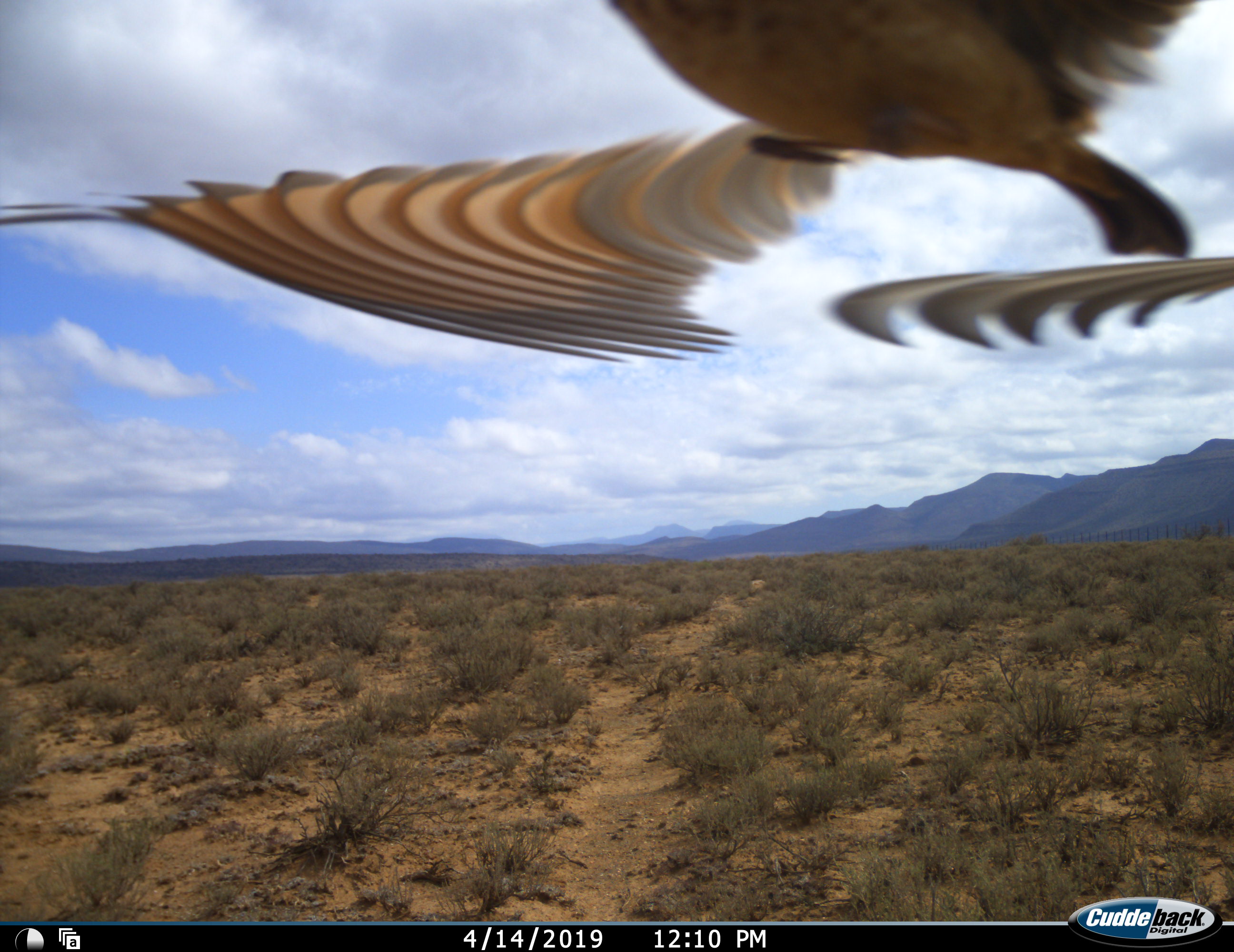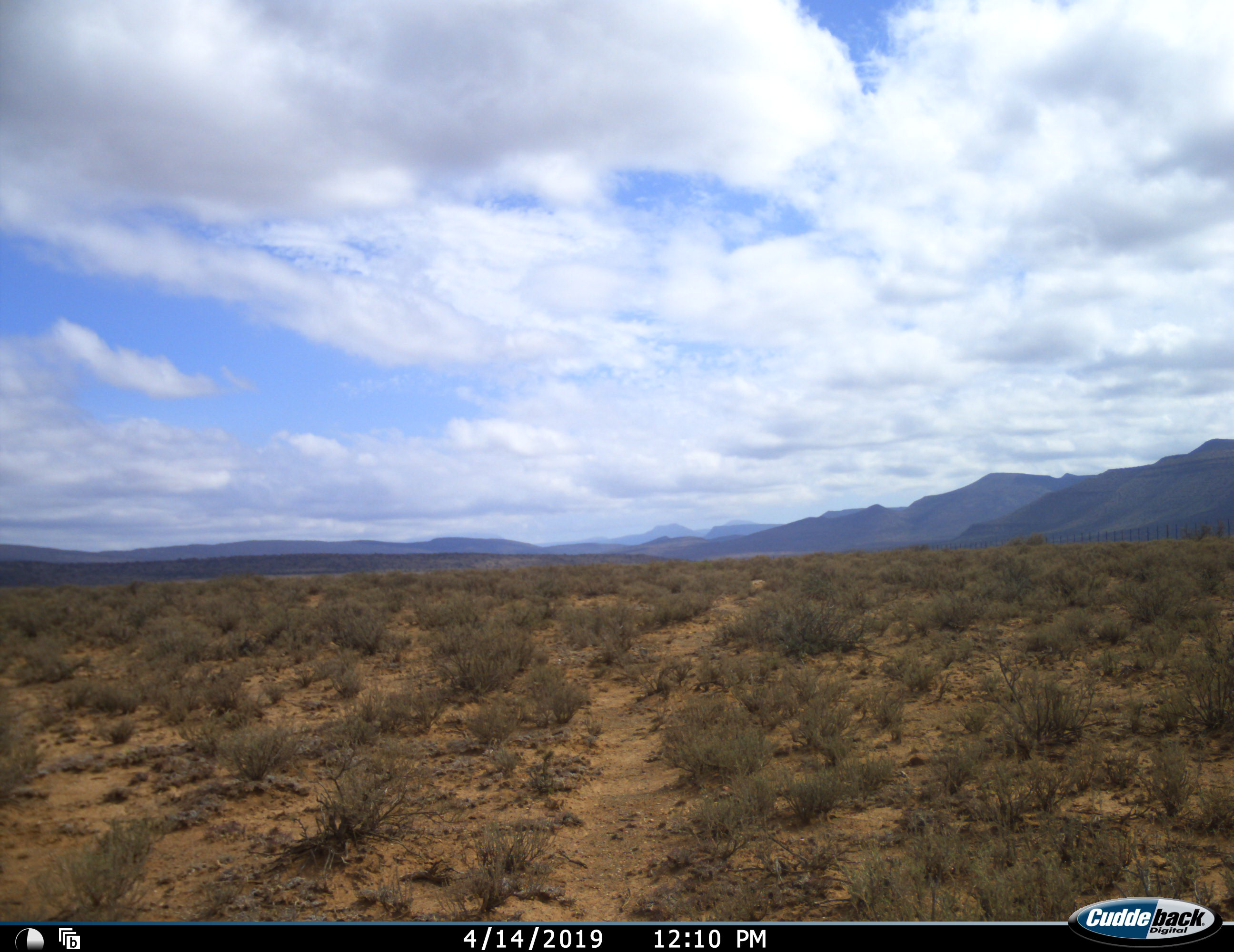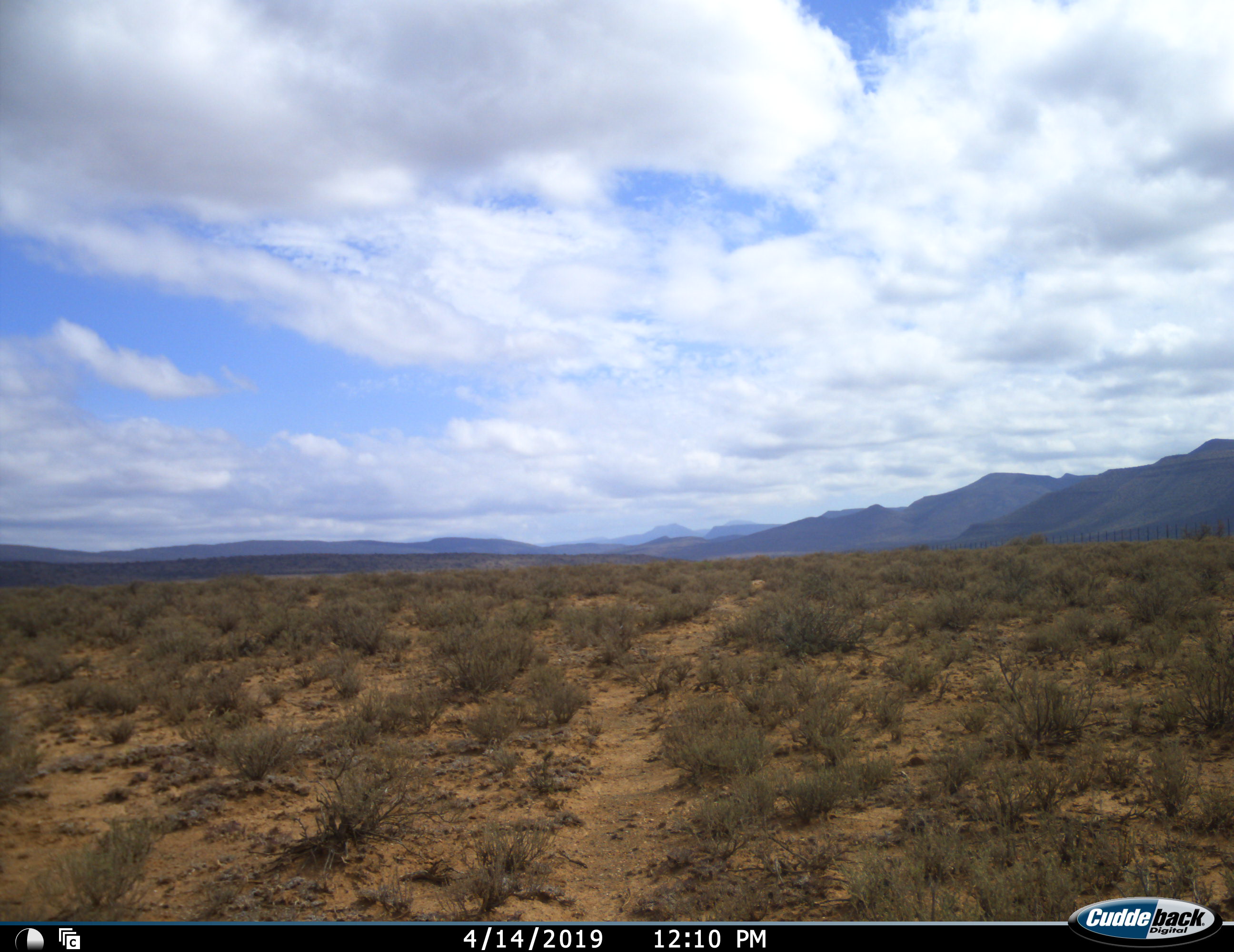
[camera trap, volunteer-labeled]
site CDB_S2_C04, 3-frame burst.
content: unidentified animal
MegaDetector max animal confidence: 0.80